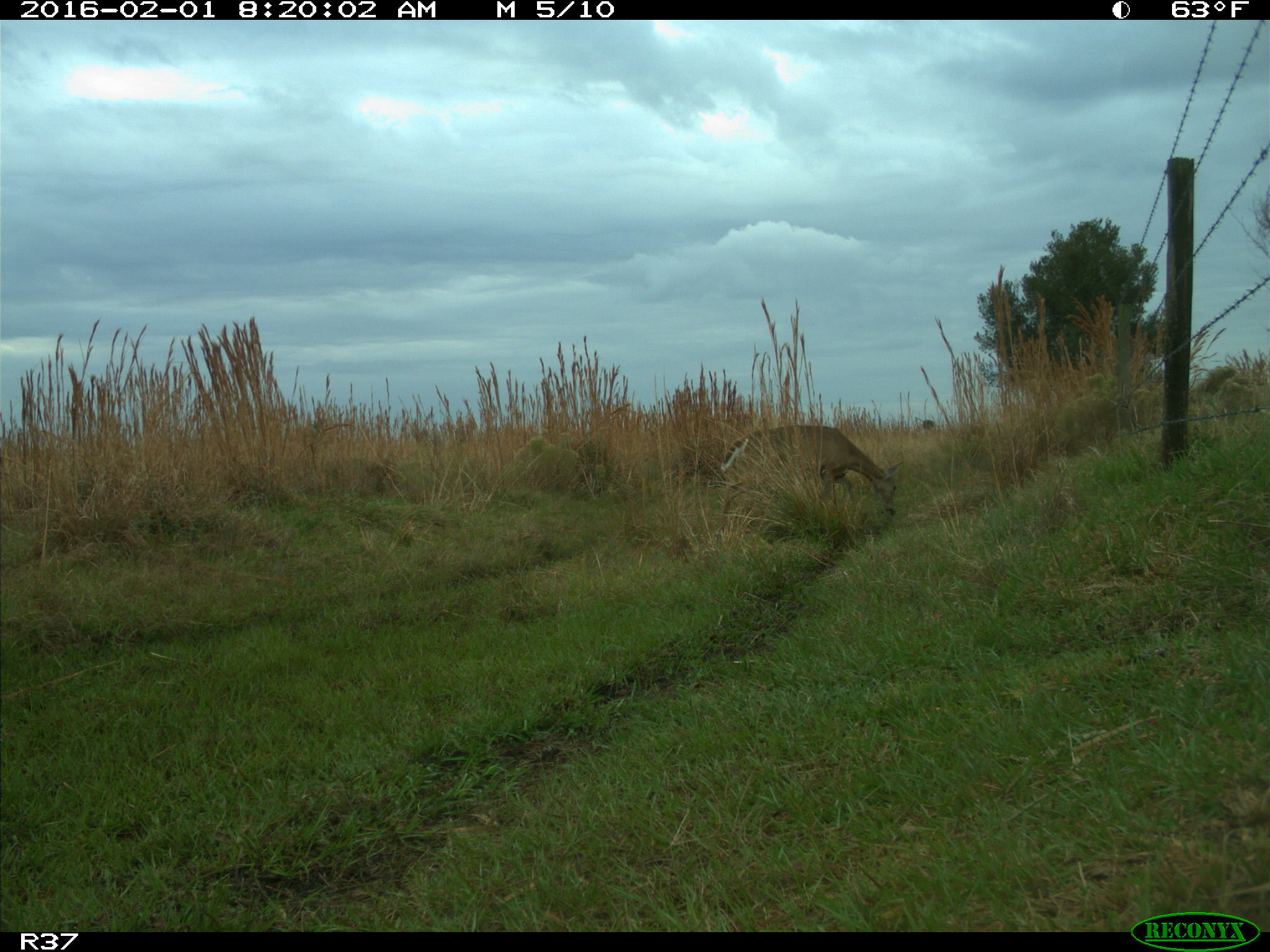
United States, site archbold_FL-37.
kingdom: Animalia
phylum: Chordata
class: Mammalia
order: Artiodactyla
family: Cervidae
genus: Odocoileus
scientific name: Odocoileus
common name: deer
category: unidentified deer